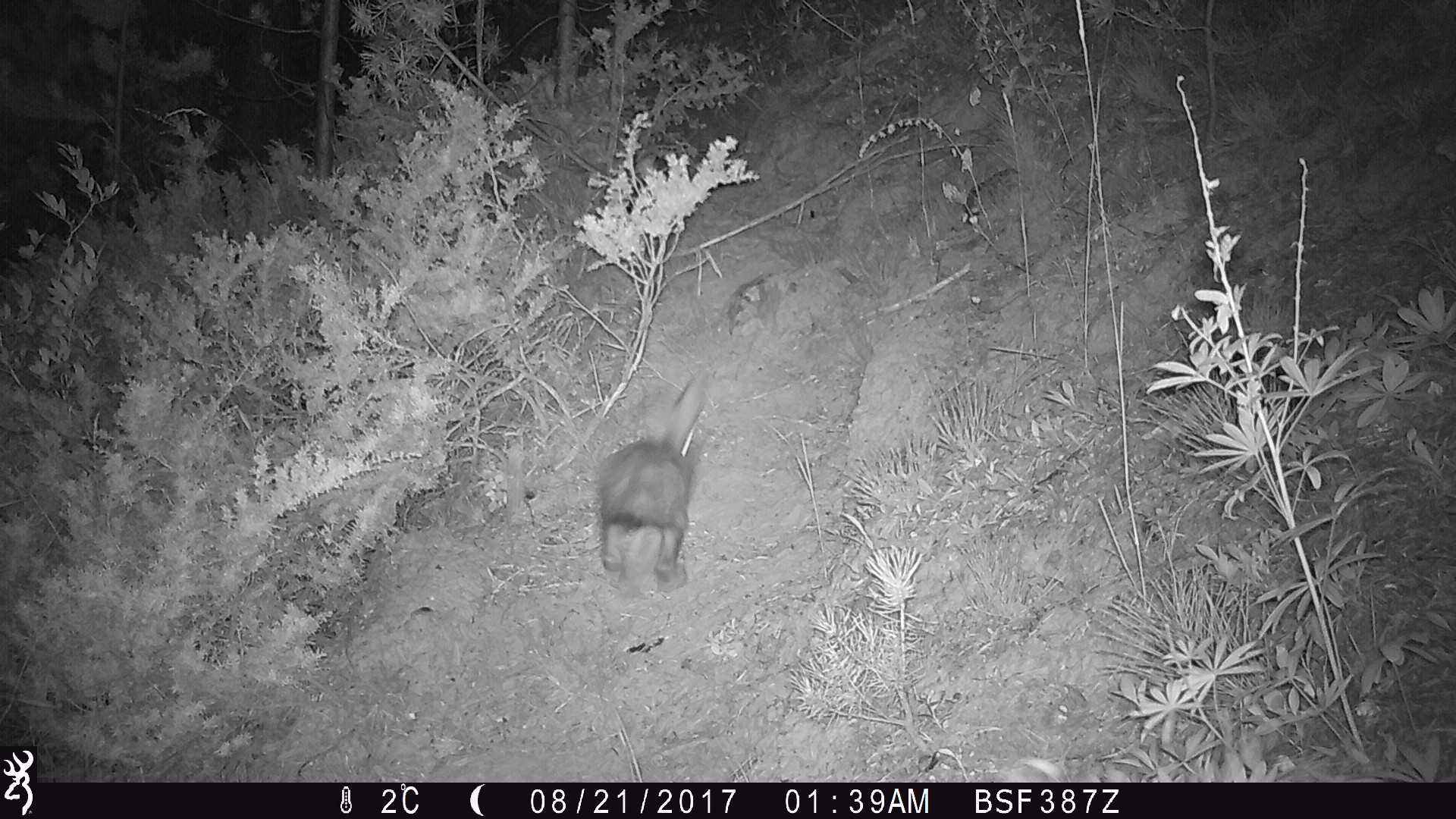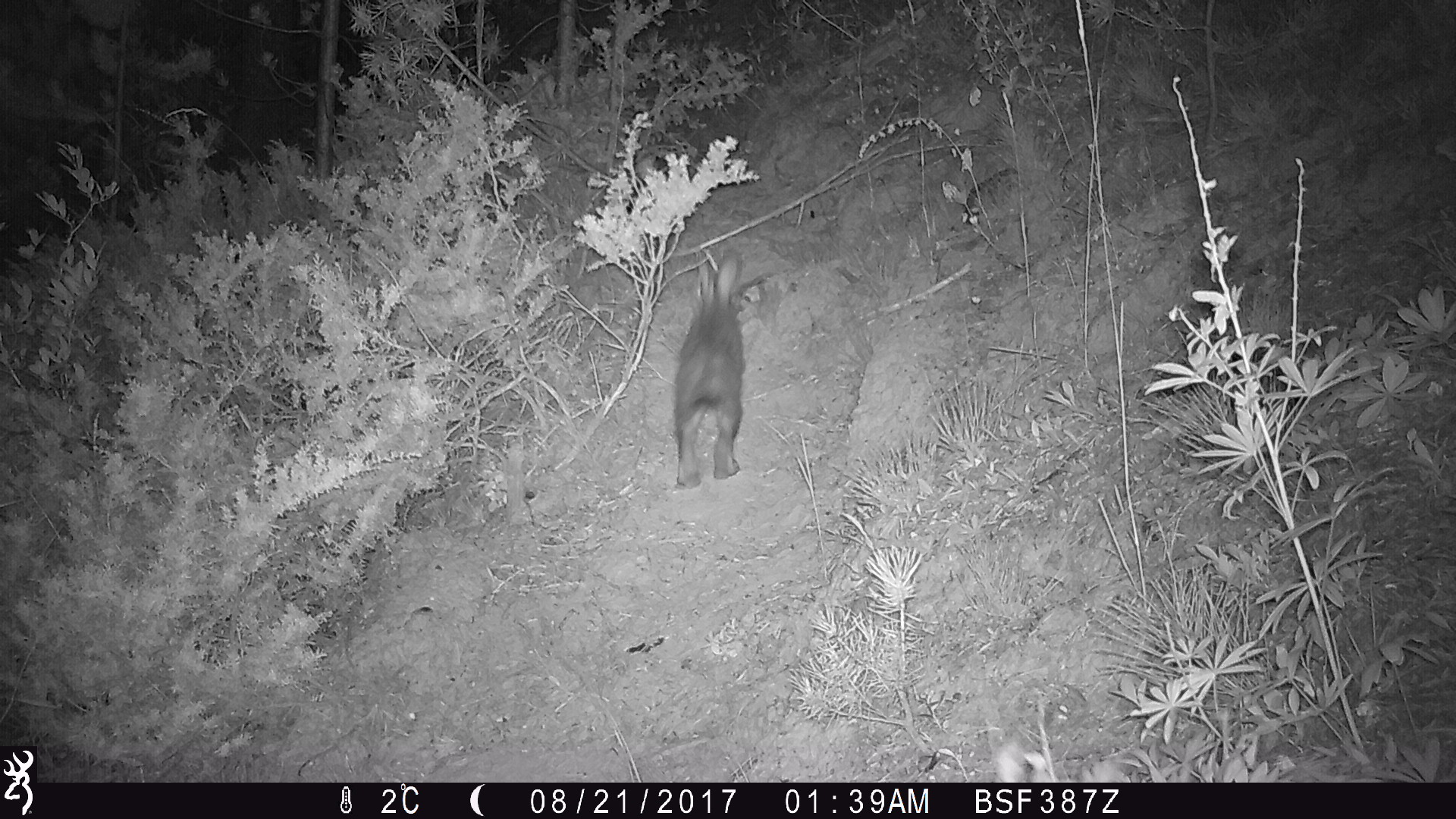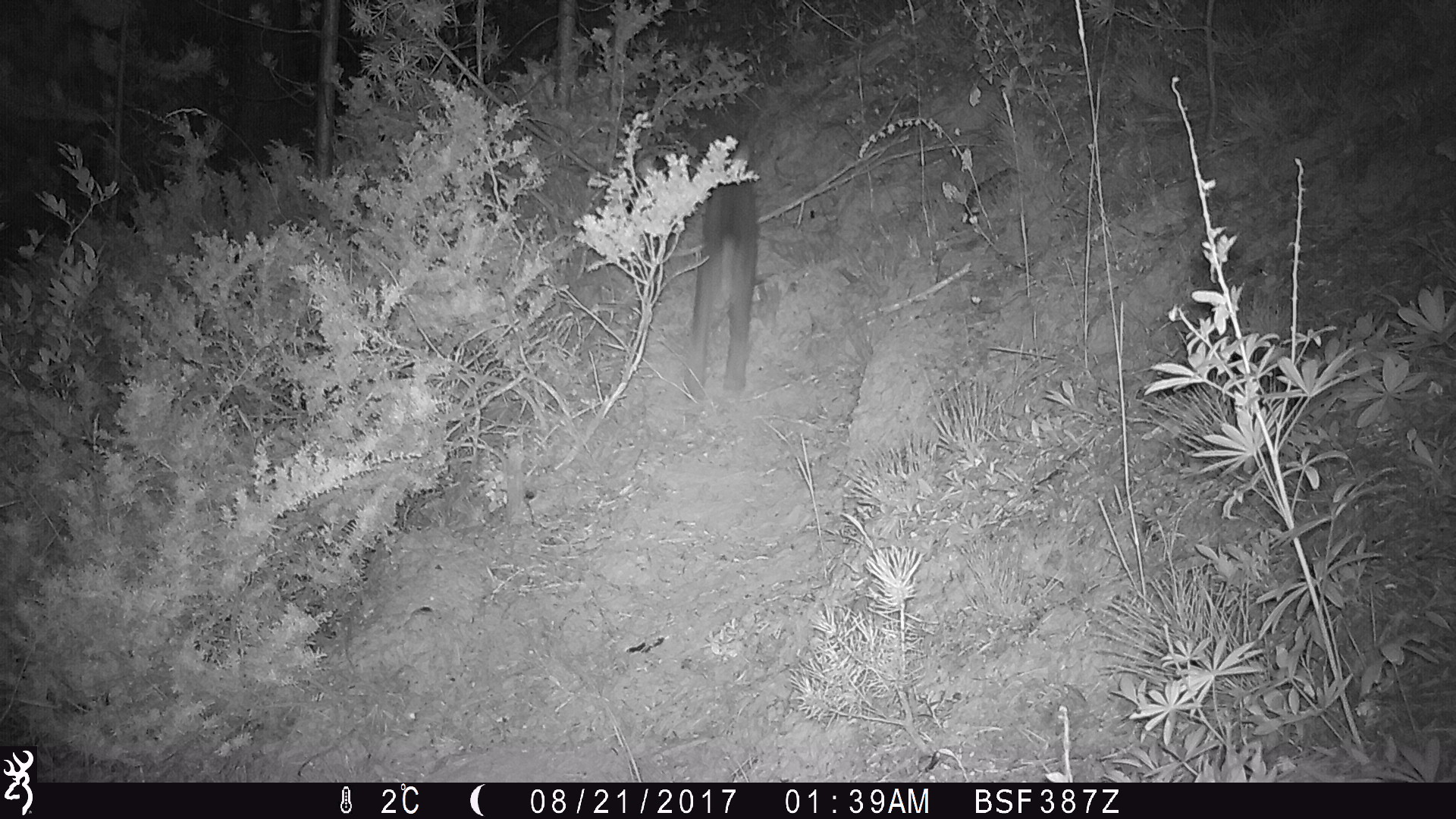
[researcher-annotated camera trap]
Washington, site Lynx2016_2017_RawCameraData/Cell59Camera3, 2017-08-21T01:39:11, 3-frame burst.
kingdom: Animalia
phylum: Chordata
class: Mammalia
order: Lagomorpha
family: Leporidae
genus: Lepus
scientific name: Lepus americanus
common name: snowshoe hare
Lepus americanus (snowshoe hare). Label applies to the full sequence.